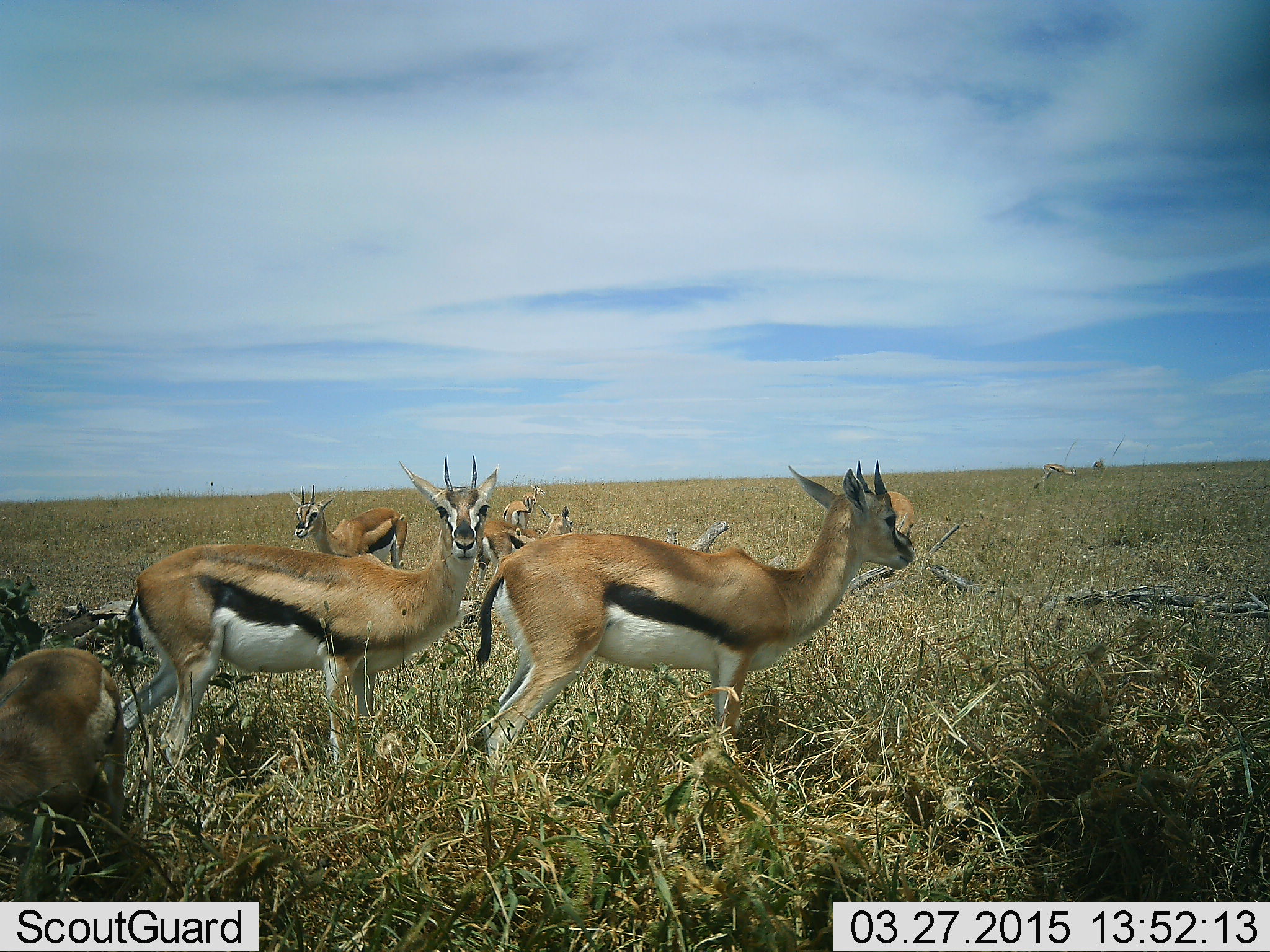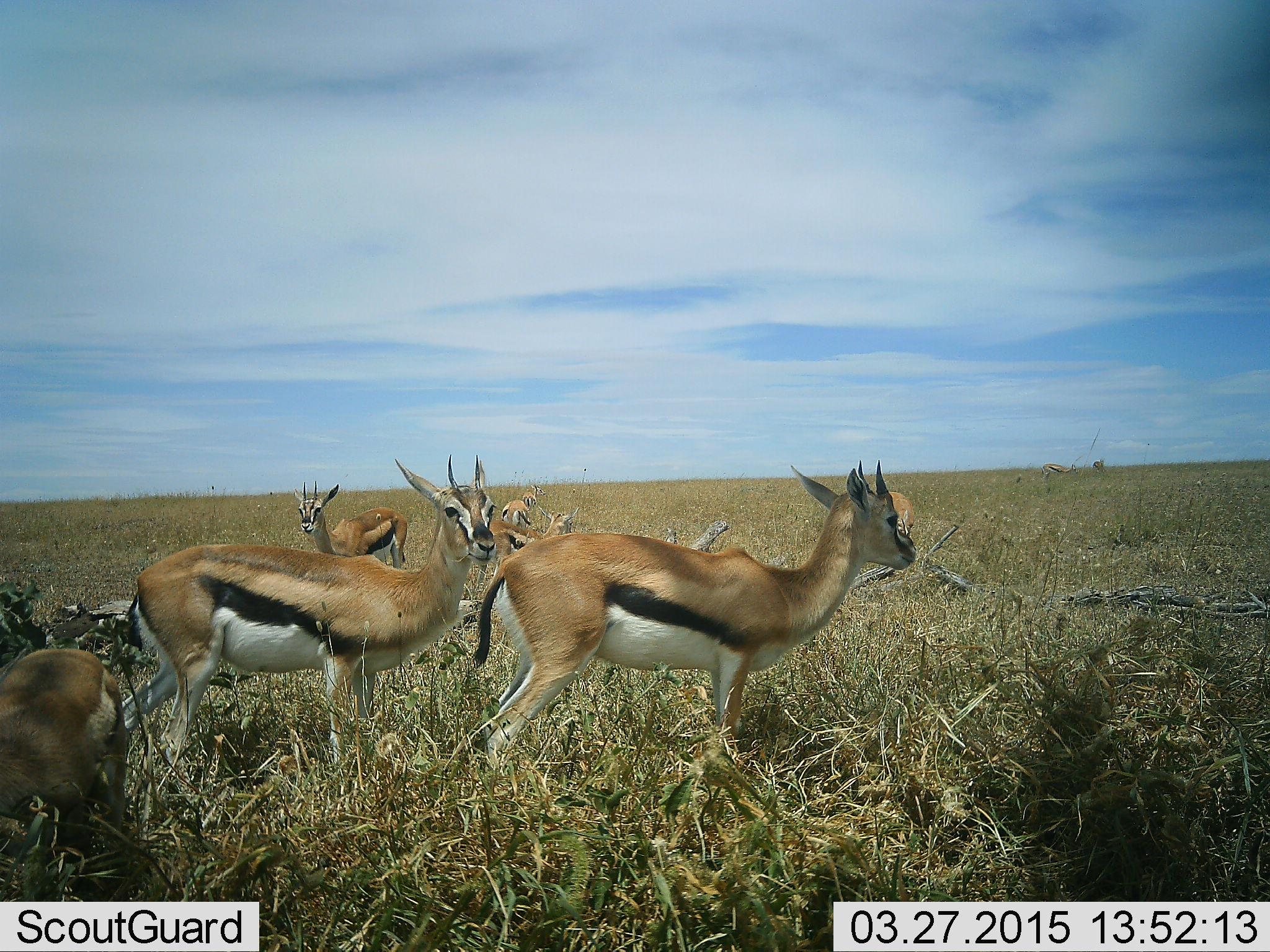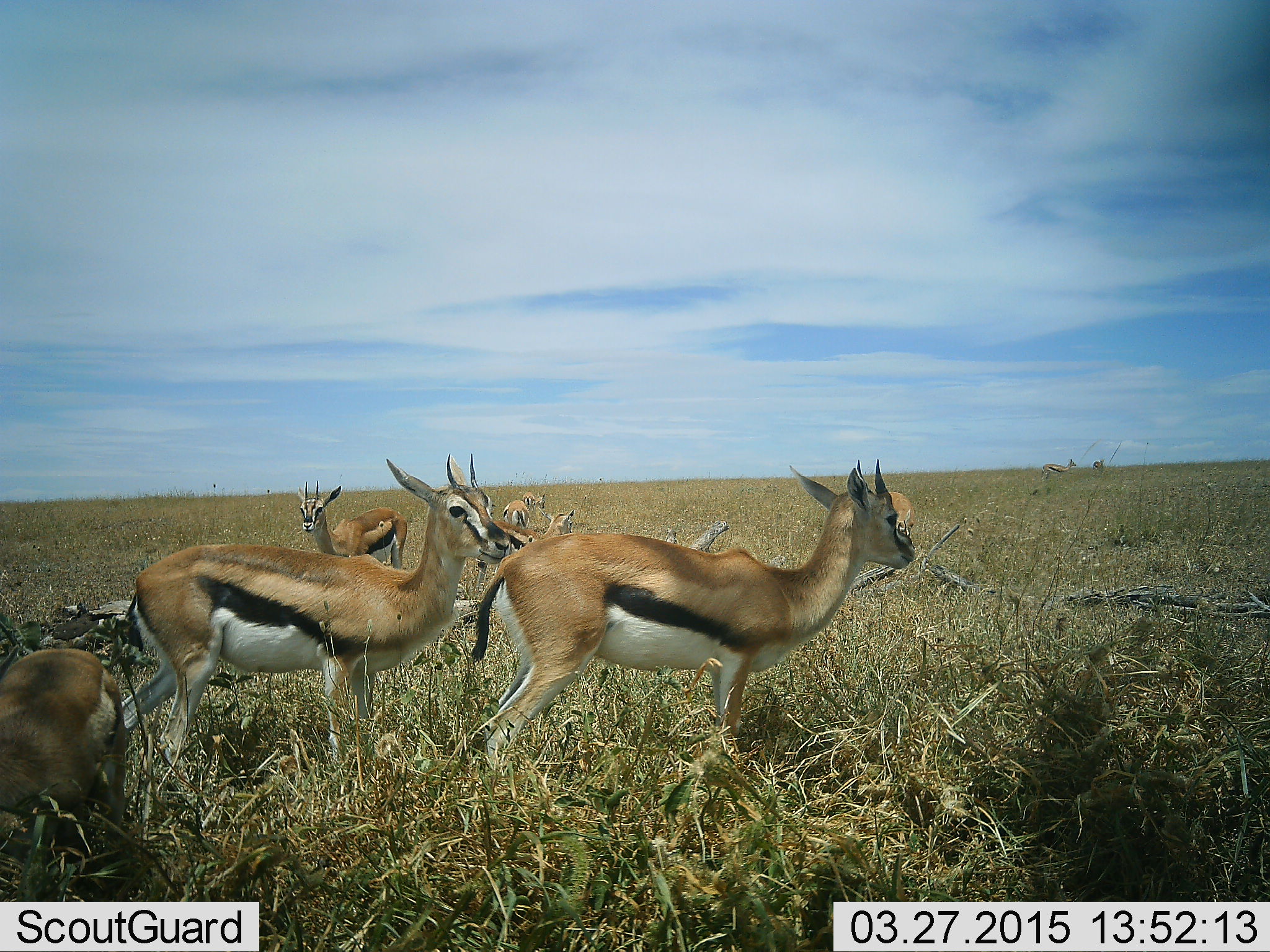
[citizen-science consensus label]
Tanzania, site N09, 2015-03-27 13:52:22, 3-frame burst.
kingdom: Animalia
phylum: Chordata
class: Mammalia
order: Artiodactyla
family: Bovidae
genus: Eudorcas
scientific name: Eudorcas thomsonii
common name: thomson's gazelle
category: gazellethomsons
Gazellethomsons (thomson's gazelle) (Eudorcas thomsonii), count 7. Behavior (volunteer vote fractions): standing 90%, resting 20%, moving 0%, interacting 0%. Young present (vote fraction): 0%. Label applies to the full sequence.